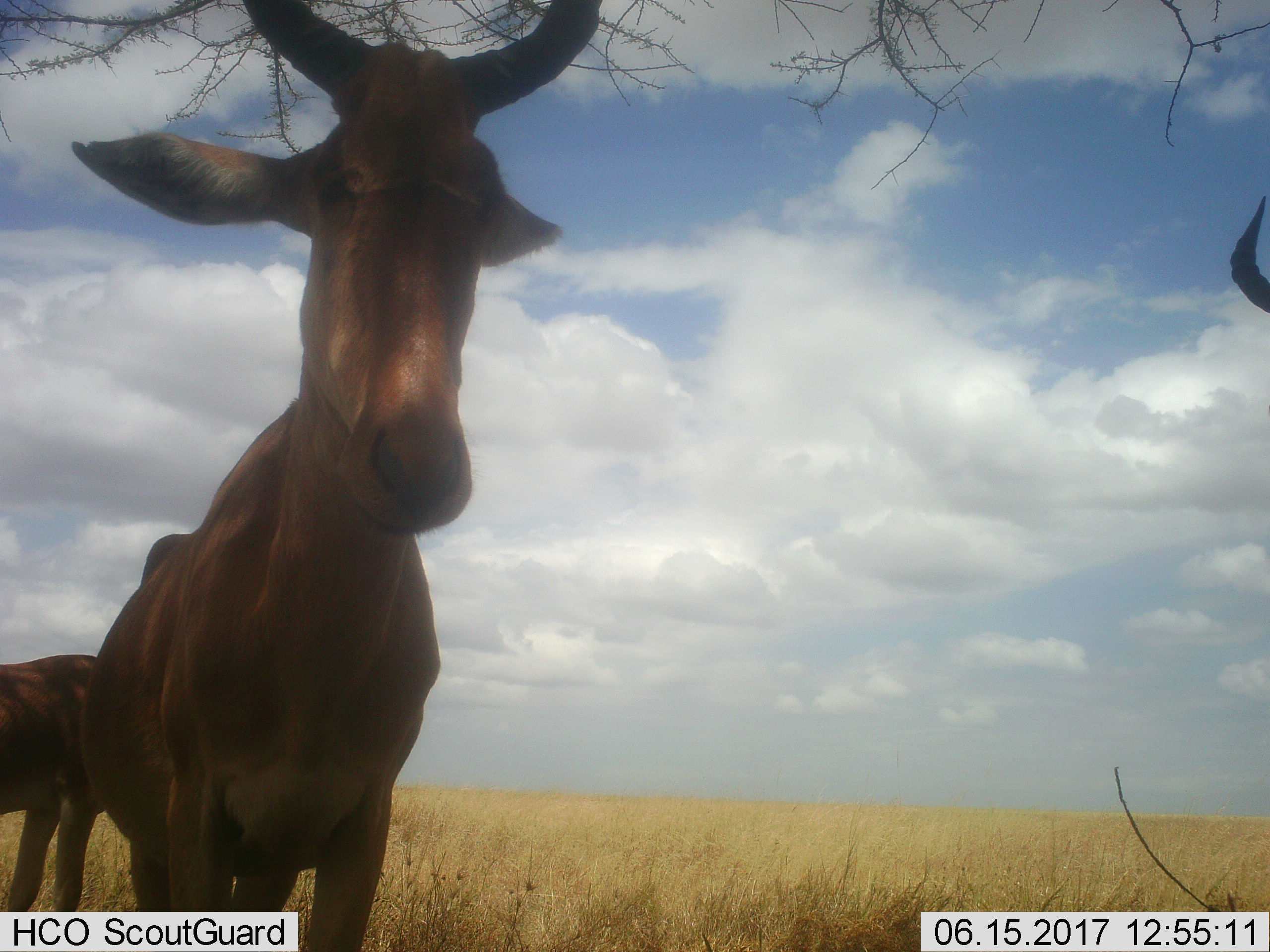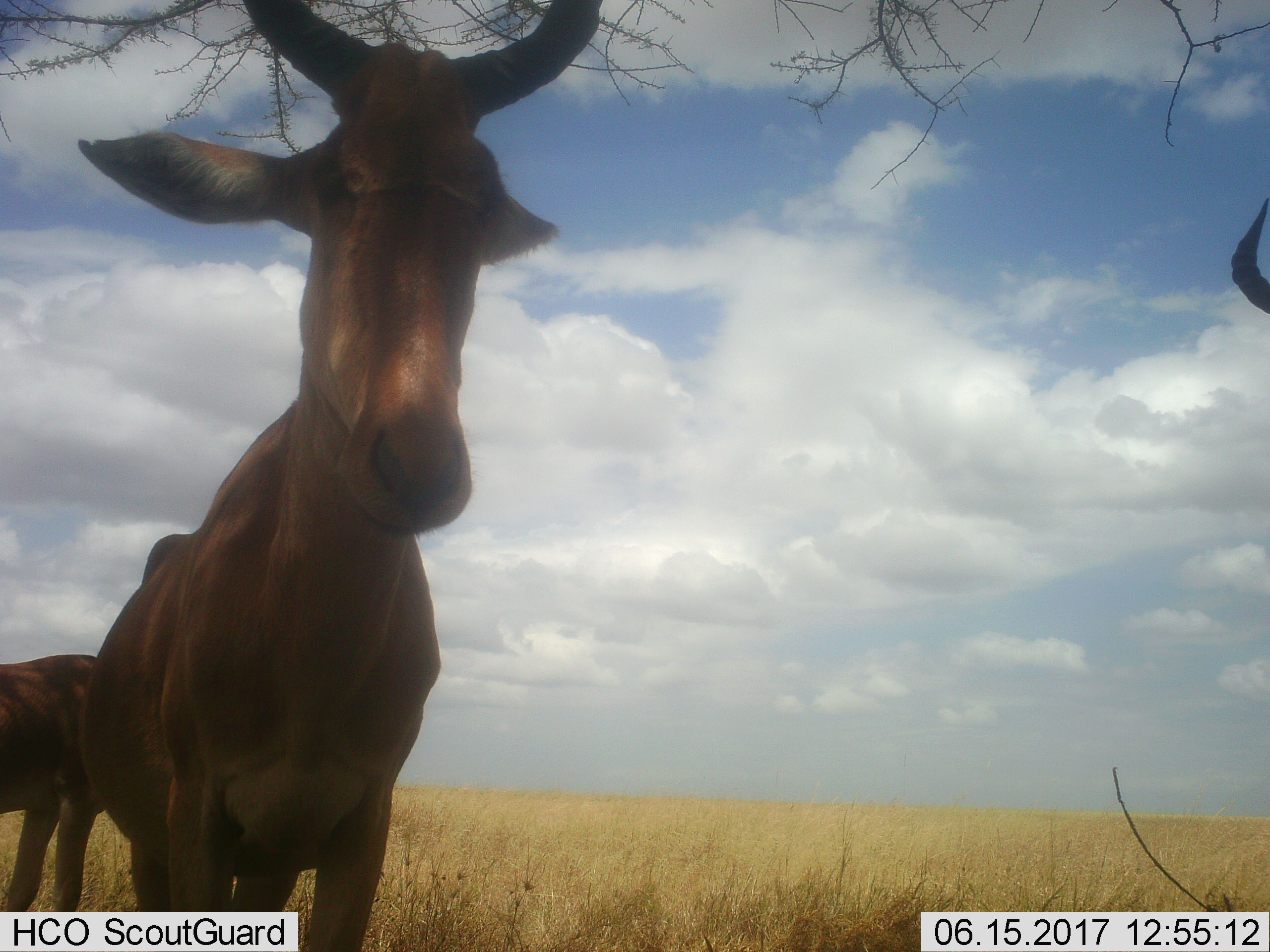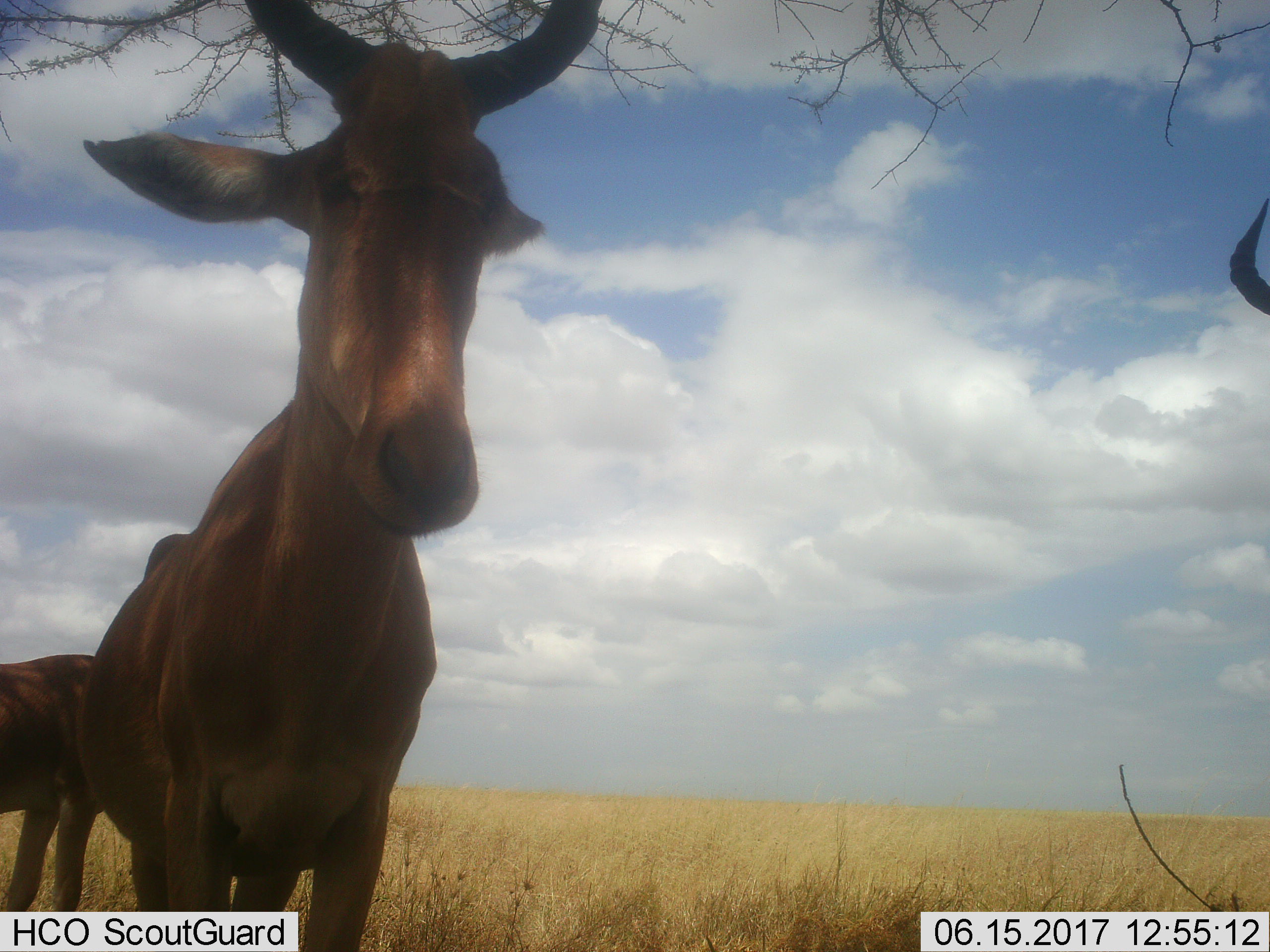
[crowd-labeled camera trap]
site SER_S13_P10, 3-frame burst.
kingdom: Animalia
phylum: Chordata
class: Mammalia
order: Artiodactyla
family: Bovidae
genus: Alcelaphus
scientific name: Alcelaphus buselaphus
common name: hartebeest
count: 3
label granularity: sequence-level